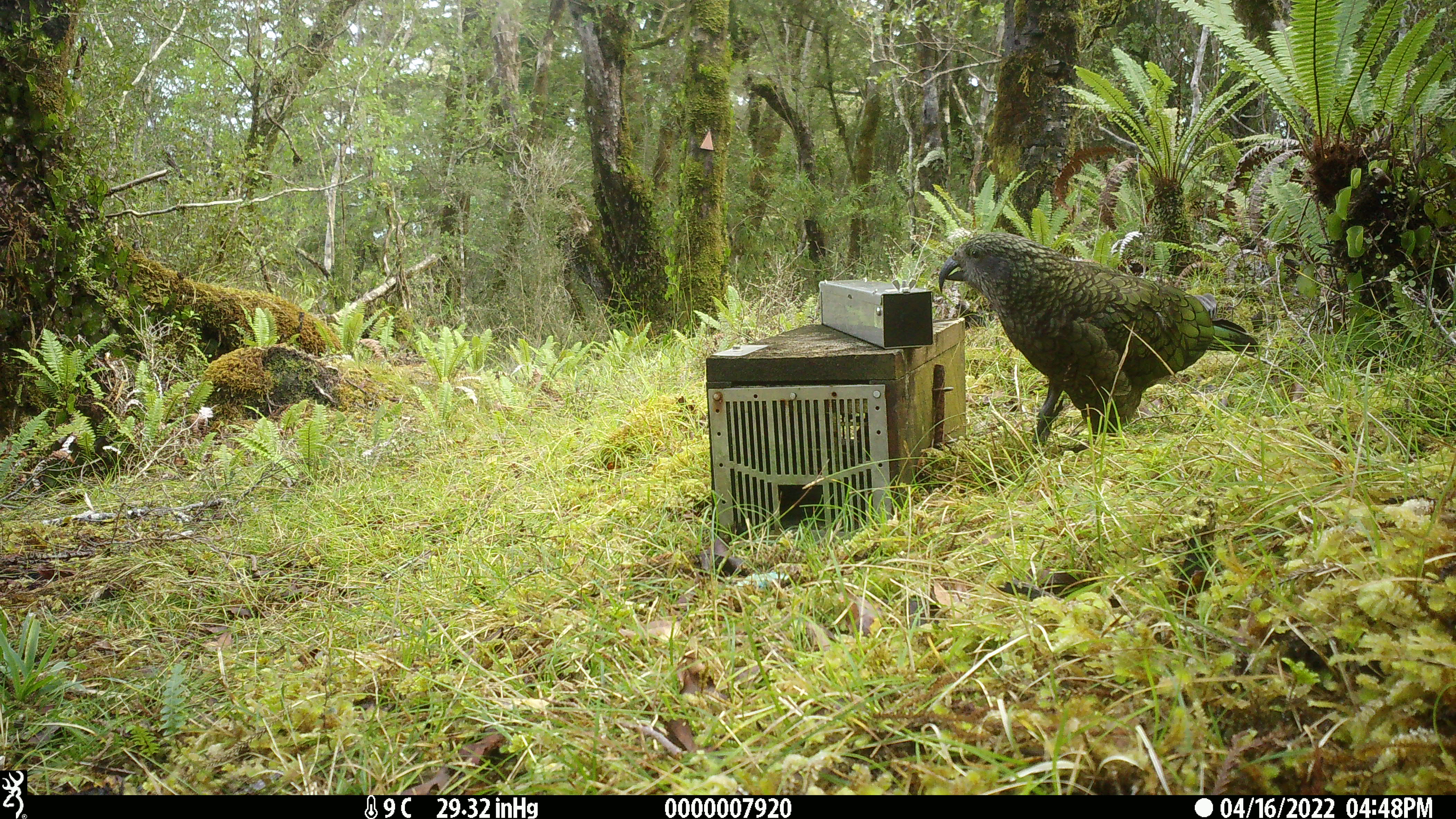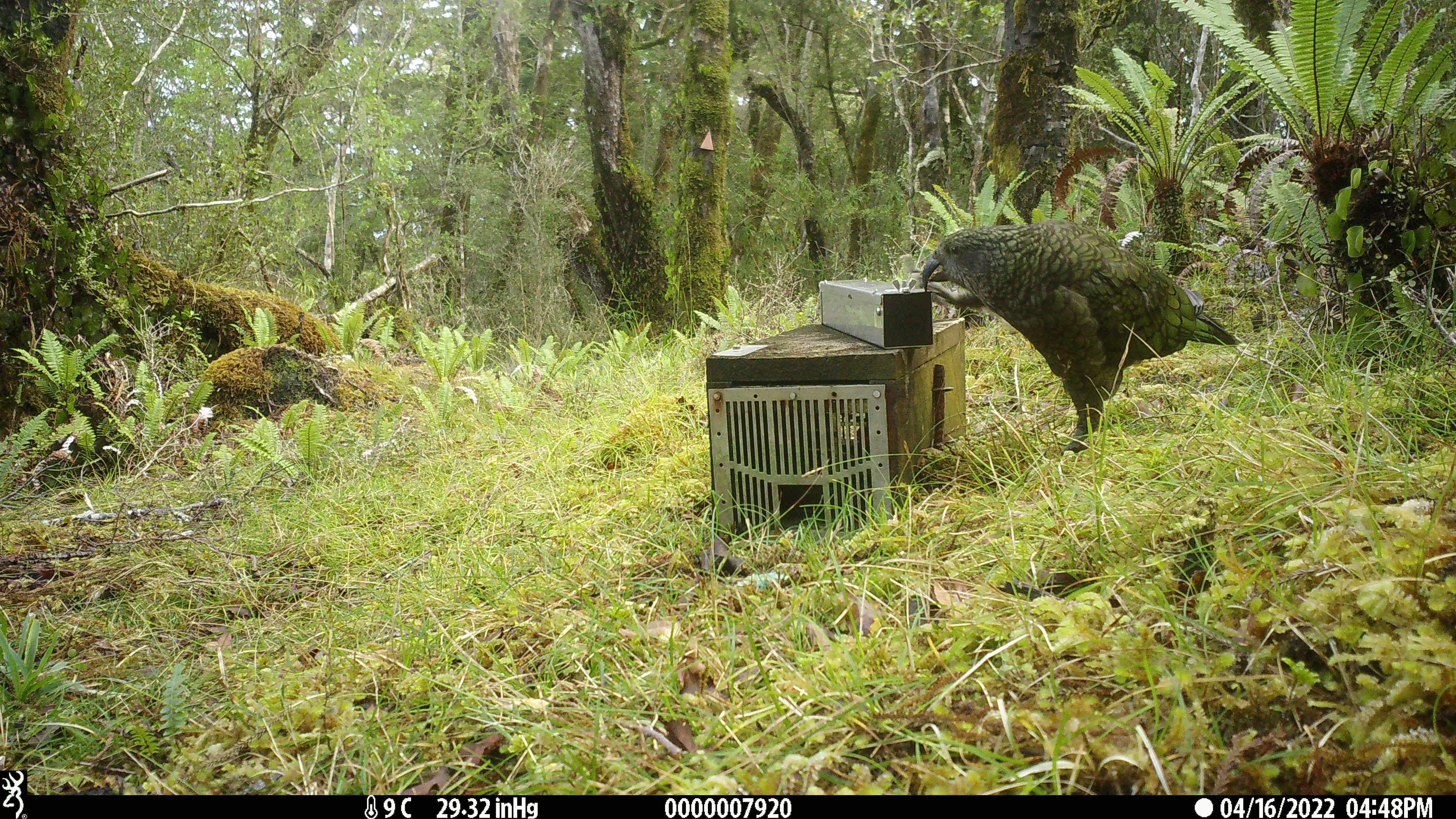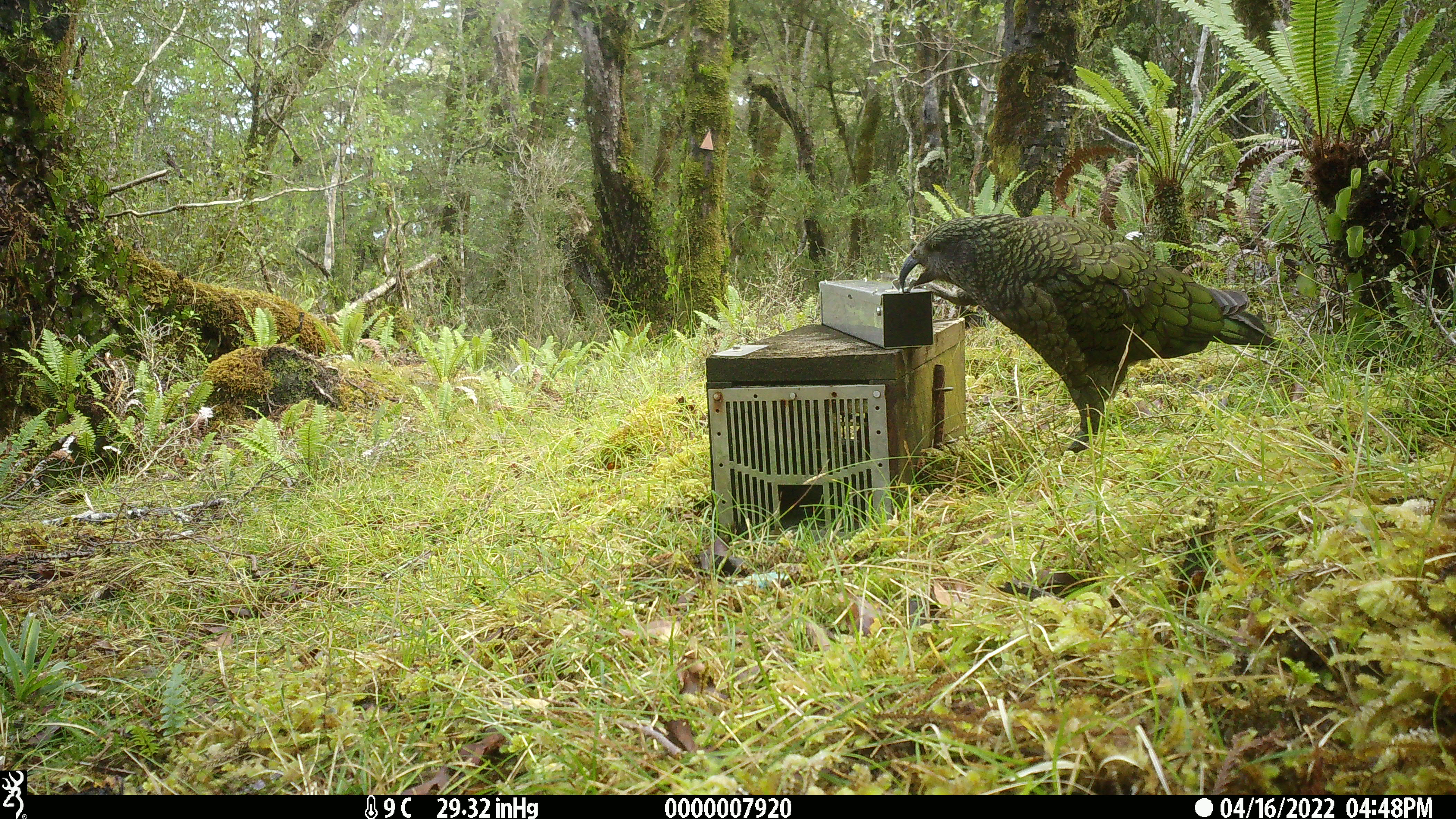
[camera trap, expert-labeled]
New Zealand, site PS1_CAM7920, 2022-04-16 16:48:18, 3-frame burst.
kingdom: Animalia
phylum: Chordata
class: Aves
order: Psittaciformes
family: Strigopidae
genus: Nestor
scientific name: Nestor notabilis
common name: kea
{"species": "kea (Nestor notabilis)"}